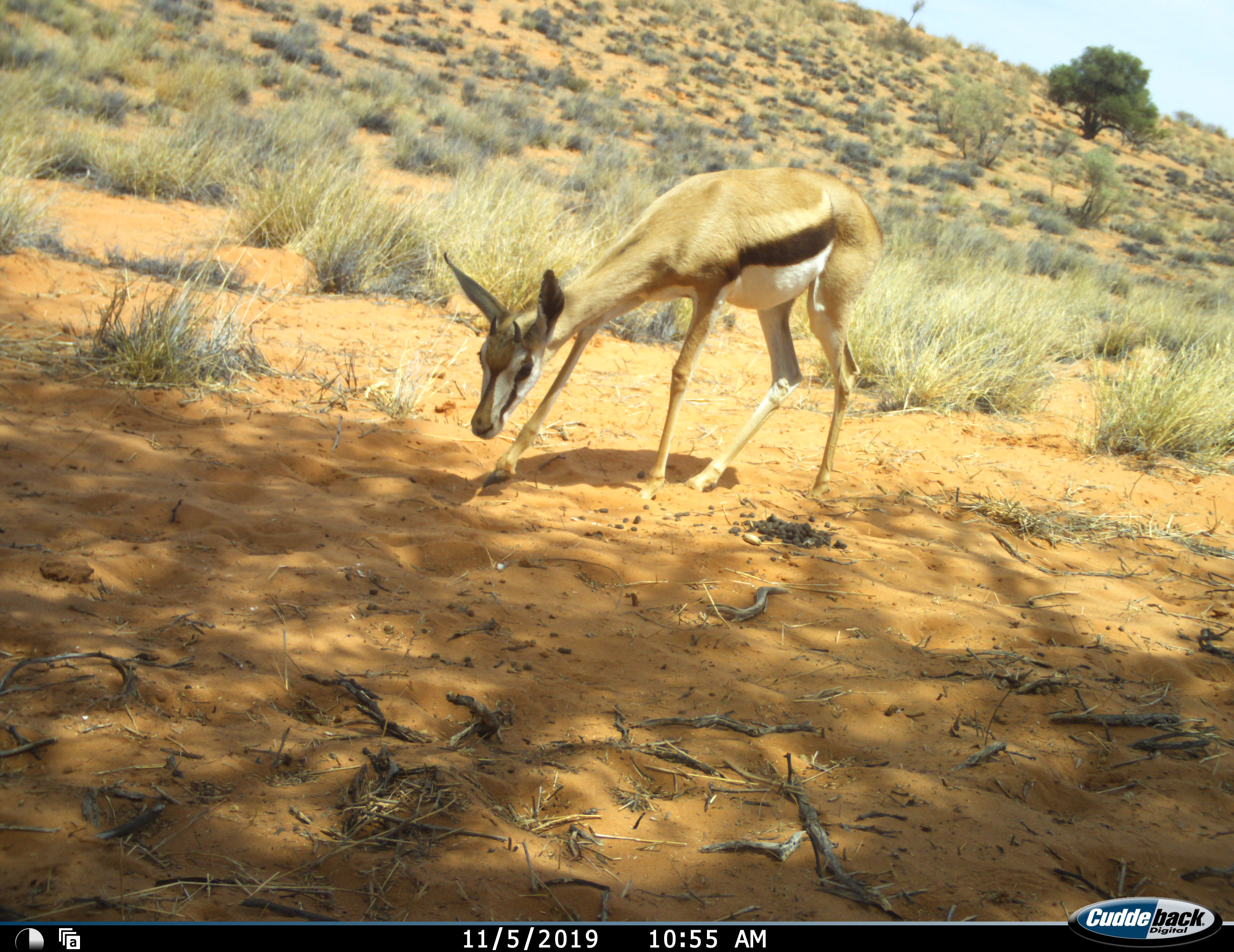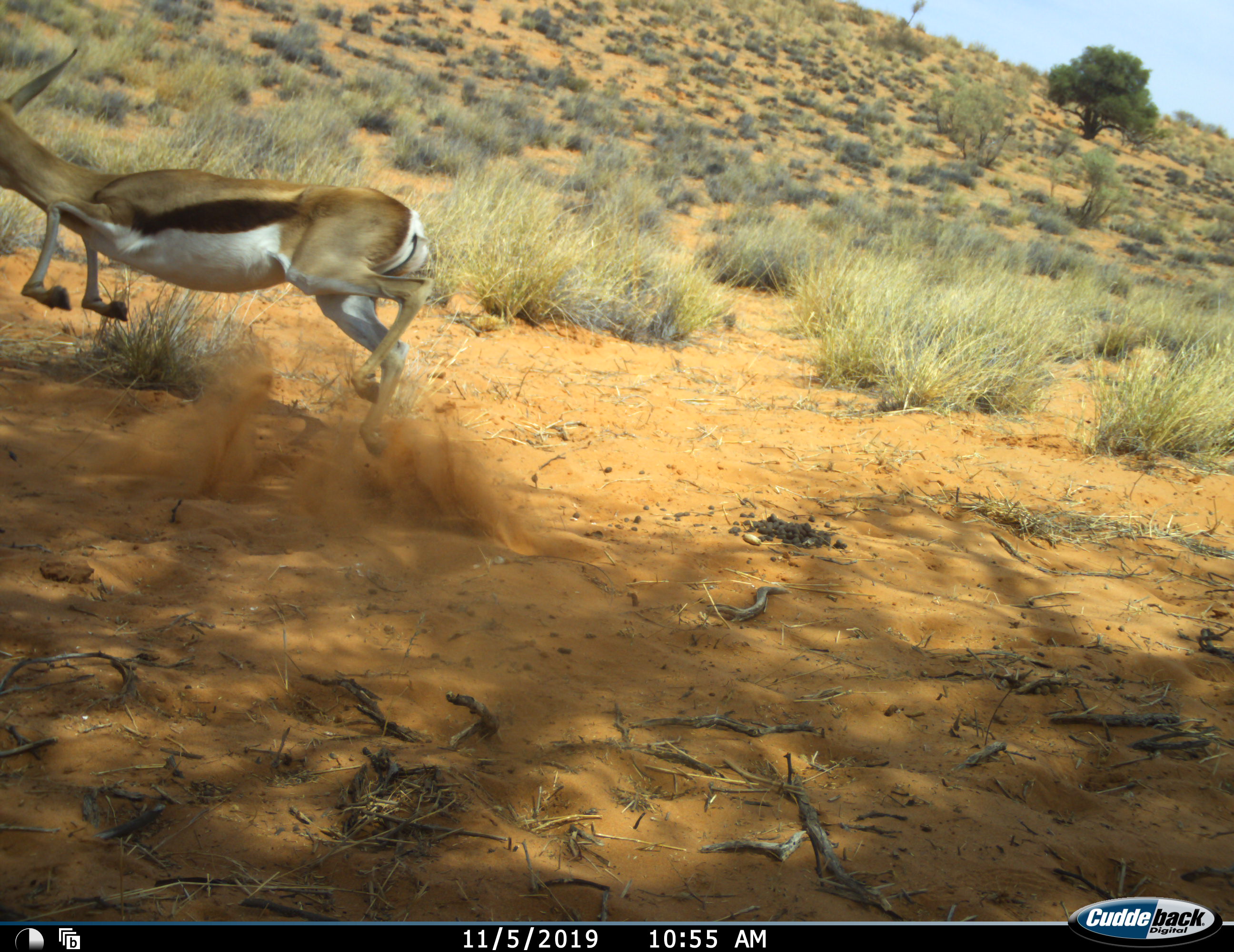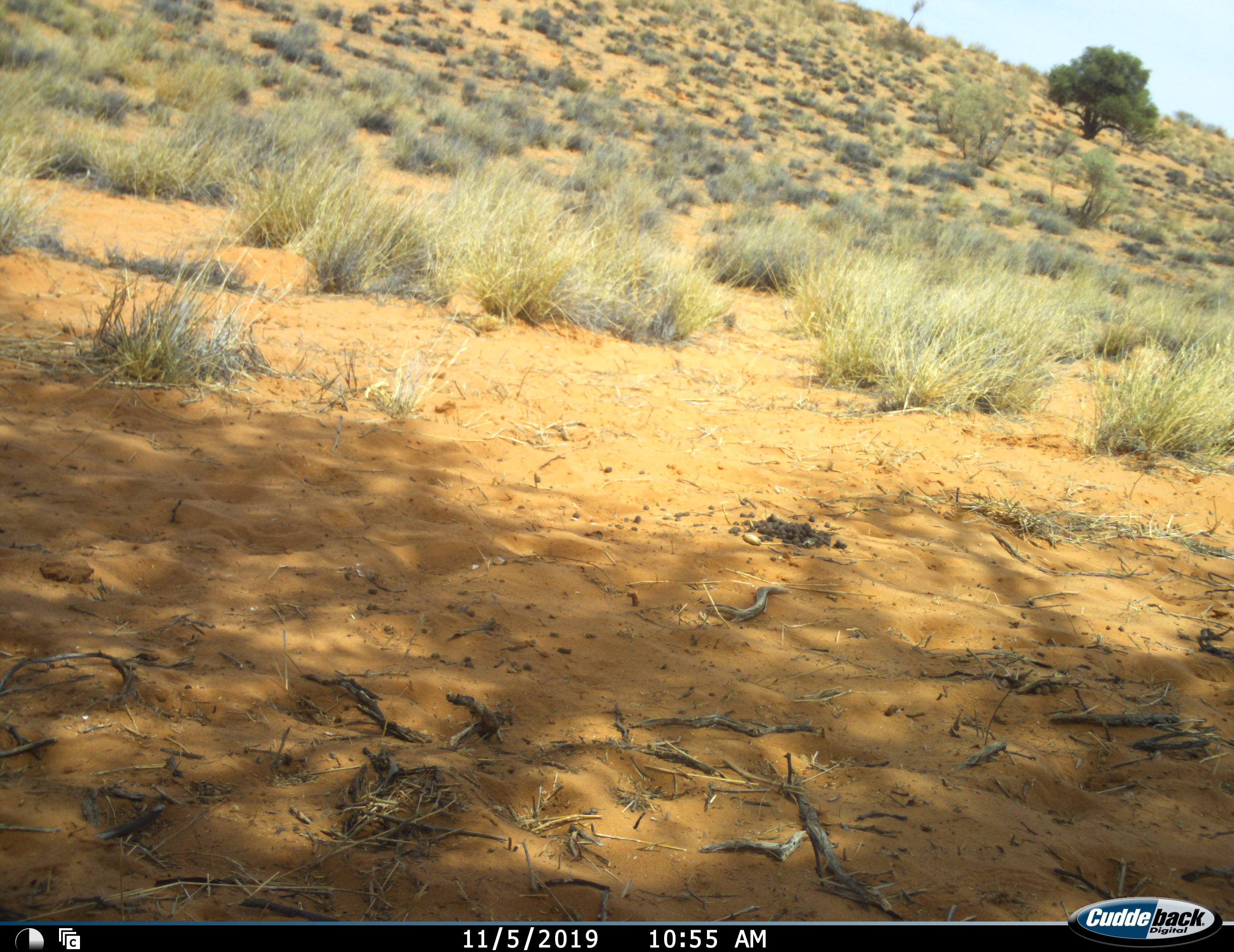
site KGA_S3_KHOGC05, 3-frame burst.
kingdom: Animalia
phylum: Chordata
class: Mammalia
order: Artiodactyla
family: Bovidae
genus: Antidorcas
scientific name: Antidorcas marsupialis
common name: springbok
Springbok (Antidorcas marsupialis), count 1. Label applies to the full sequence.